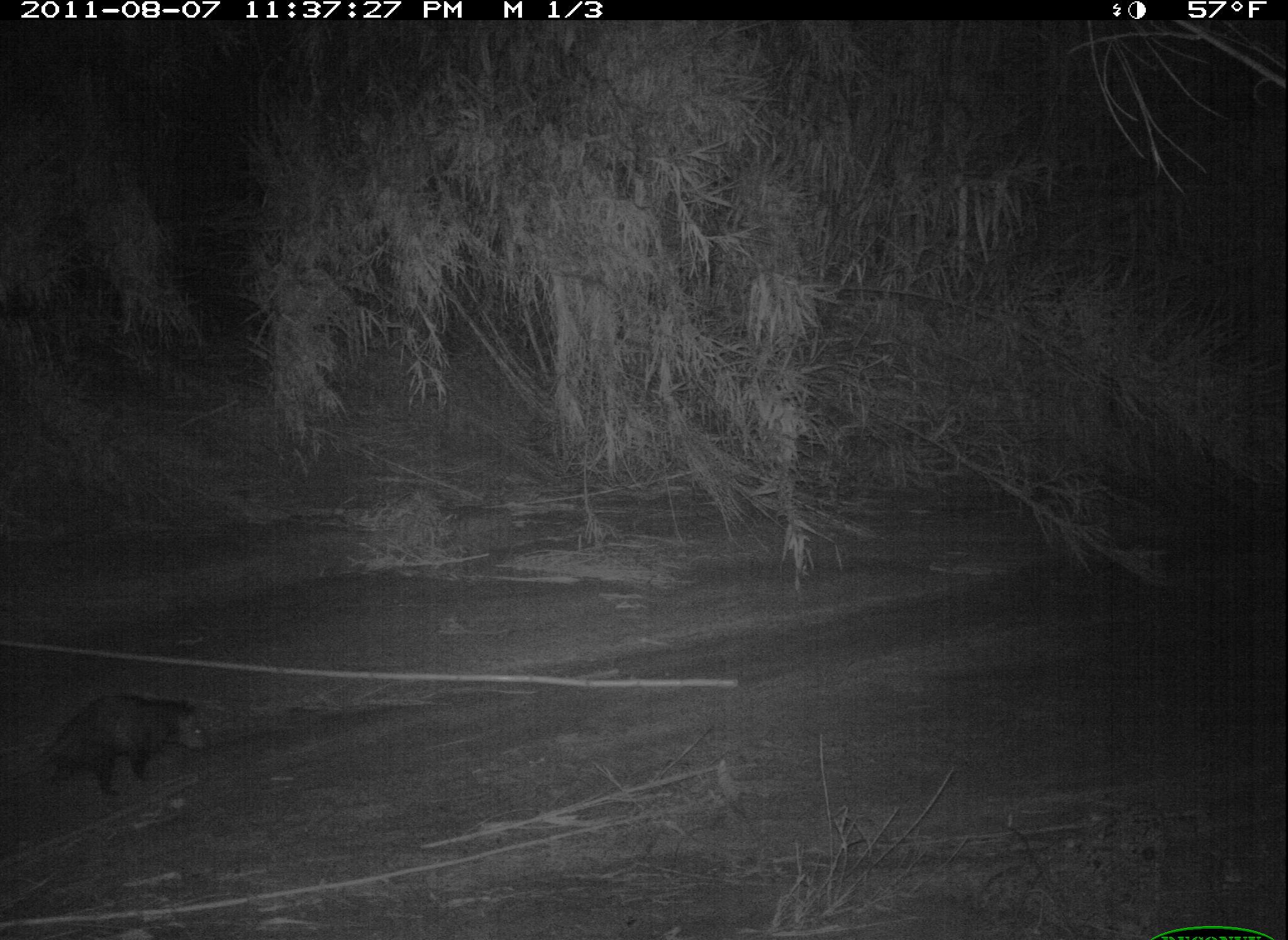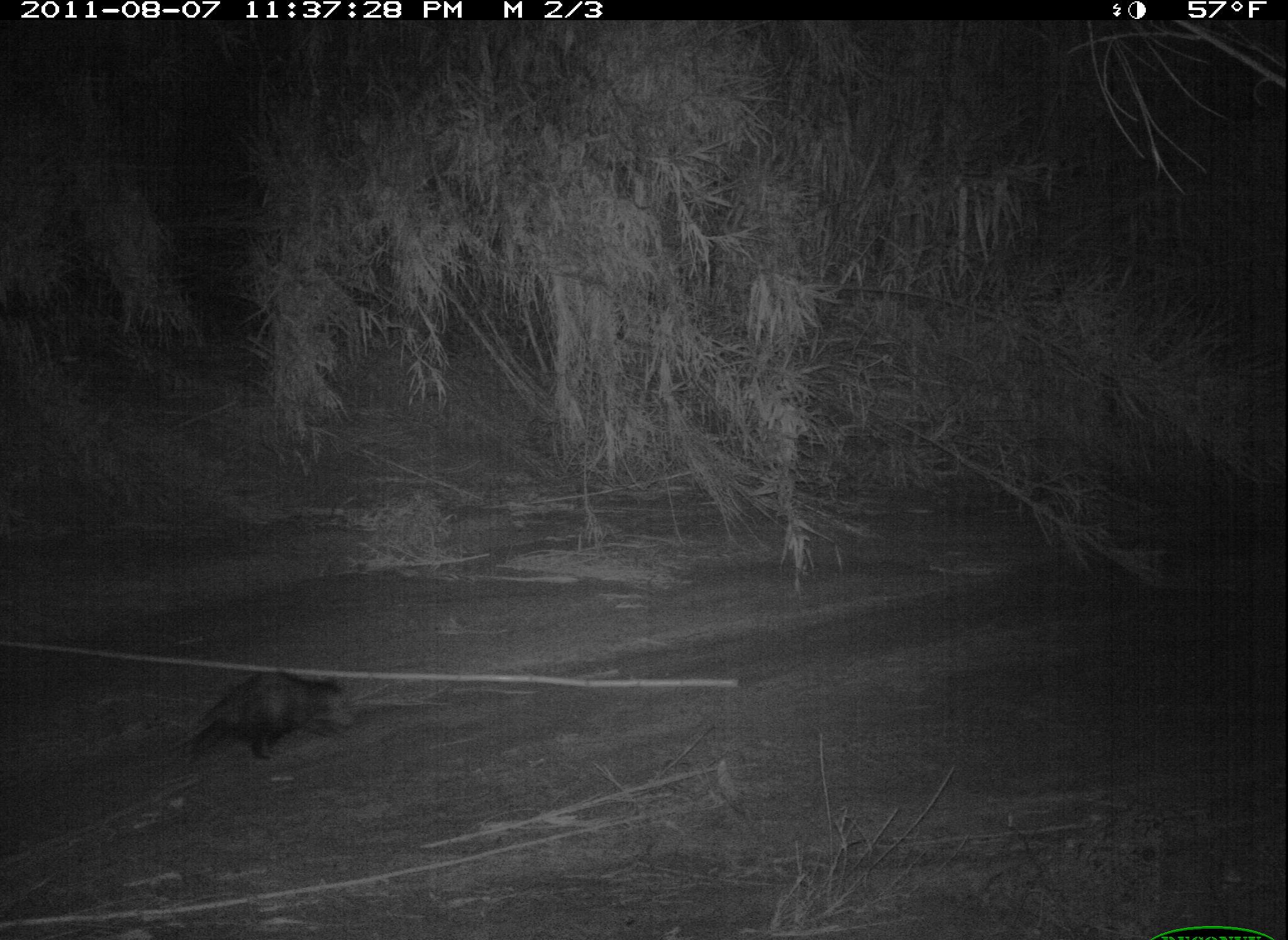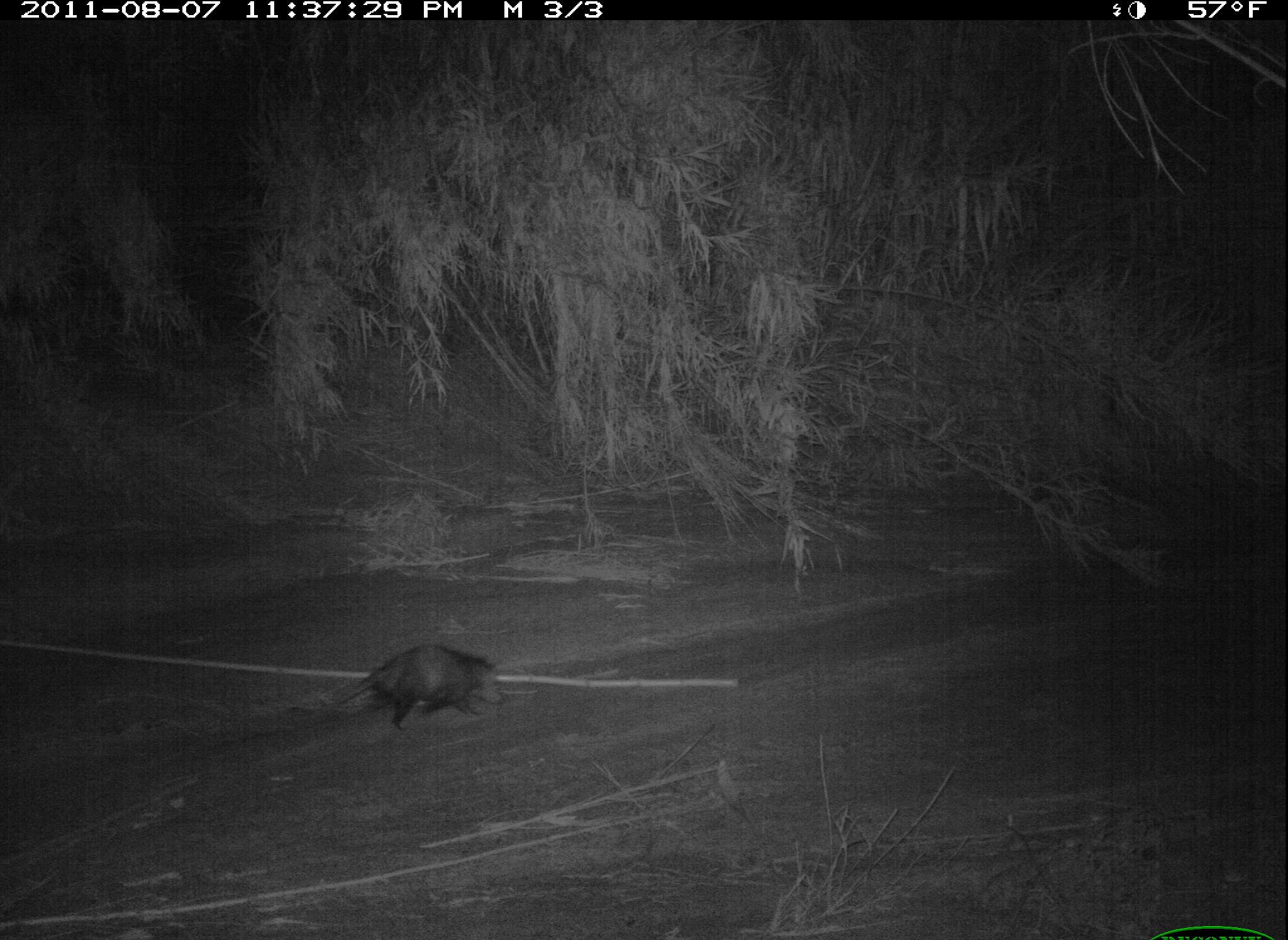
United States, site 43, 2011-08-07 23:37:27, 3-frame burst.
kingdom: Animalia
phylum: Chordata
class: Mammalia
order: Didelphimorphia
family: Didelphidae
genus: Didelphis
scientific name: Didelphis virginiana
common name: virginia opossum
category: opossum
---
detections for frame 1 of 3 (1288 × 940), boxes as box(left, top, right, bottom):
opossum: box(26, 668, 275, 815)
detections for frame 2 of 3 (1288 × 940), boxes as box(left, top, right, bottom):
opossum: box(147, 664, 356, 776)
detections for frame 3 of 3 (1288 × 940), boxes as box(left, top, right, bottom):
opossum: box(314, 641, 509, 739)